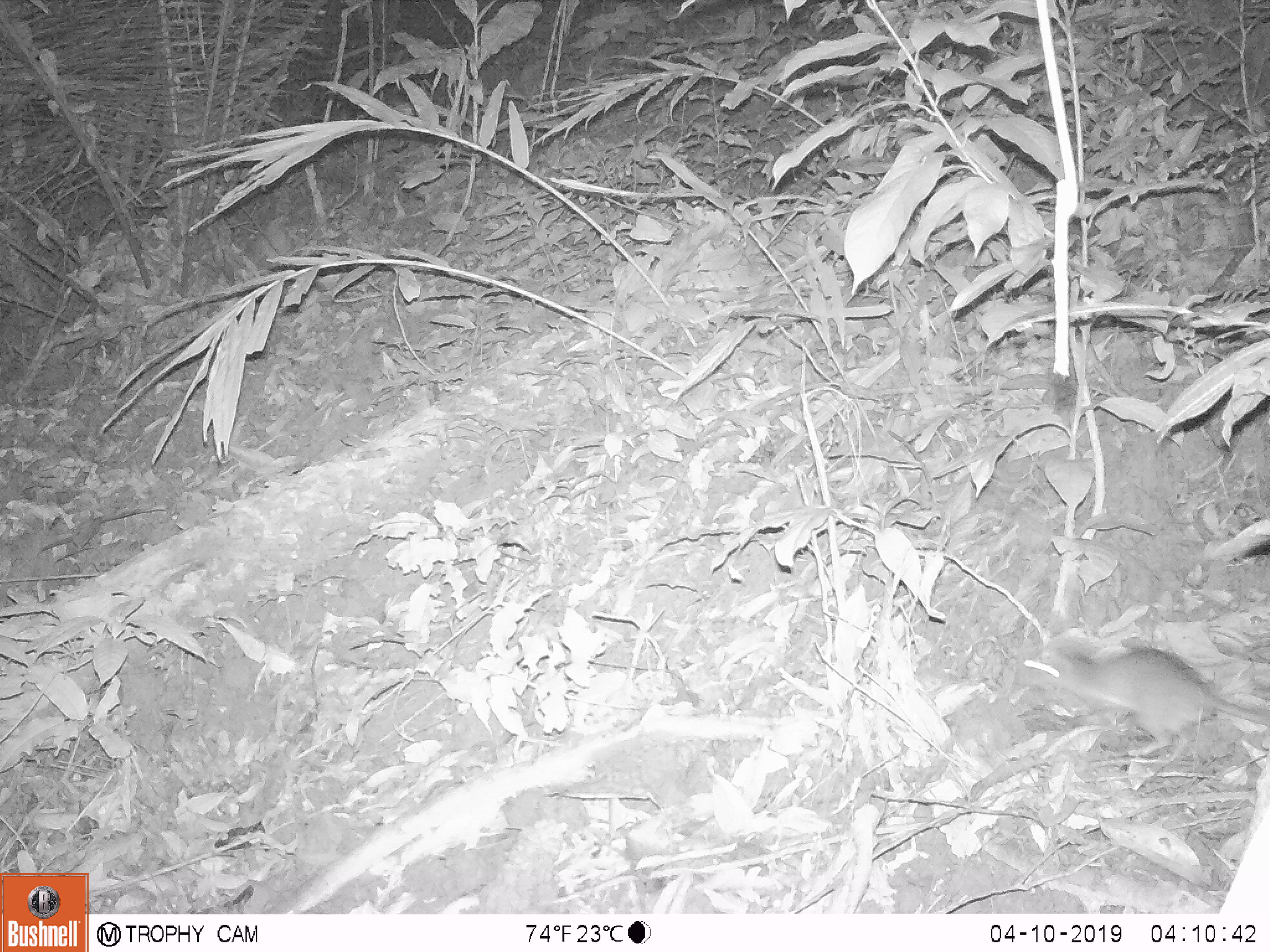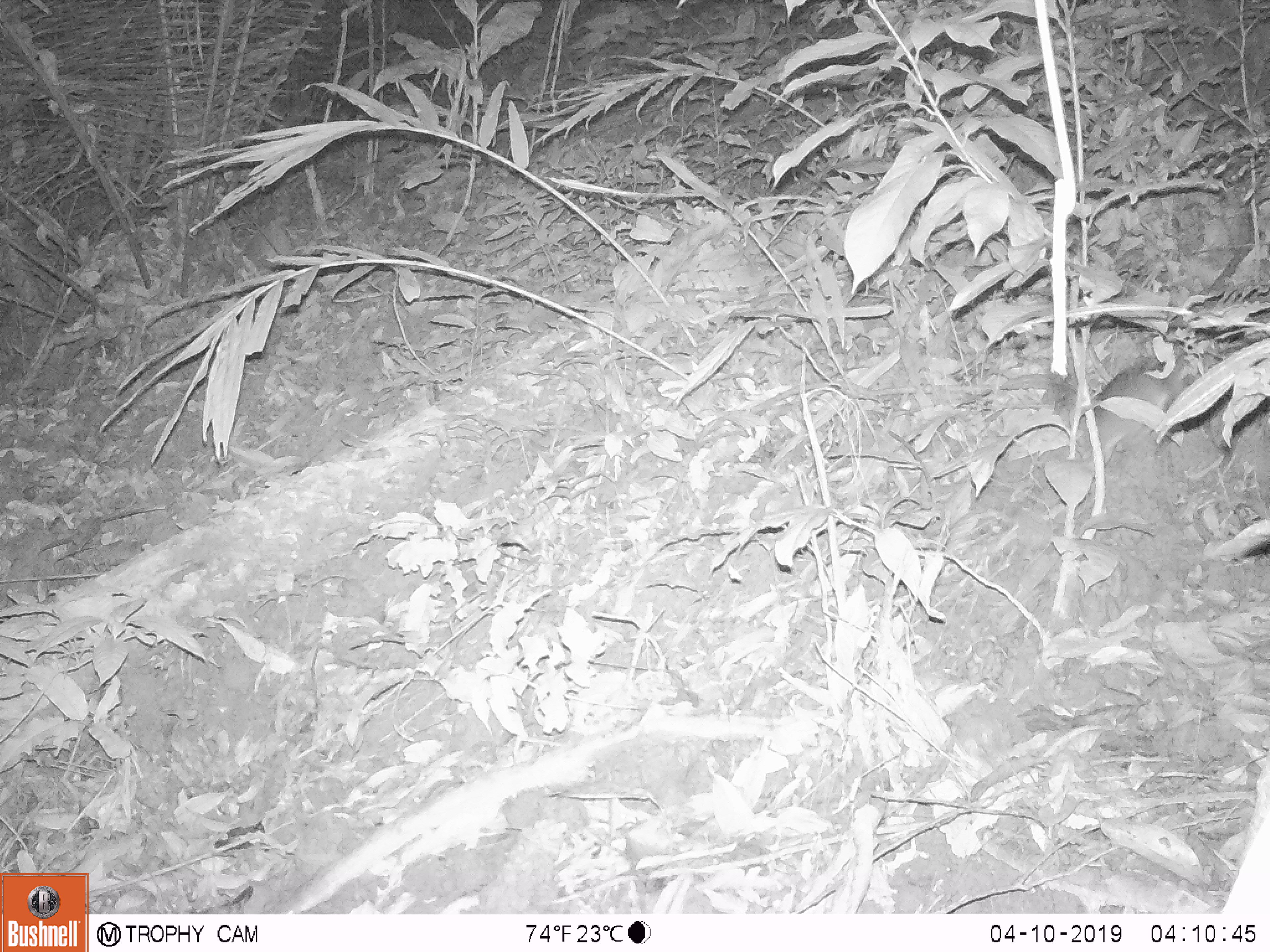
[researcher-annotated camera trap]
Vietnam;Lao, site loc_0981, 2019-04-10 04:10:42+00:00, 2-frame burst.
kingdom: Animalia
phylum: Chordata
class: Mammalia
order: Rodentia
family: Muridae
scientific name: Muridae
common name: old-world mice and rats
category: unidentified murid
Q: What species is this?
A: Unidentified murid (old-world mice and rats) (Muridae).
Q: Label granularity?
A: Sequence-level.